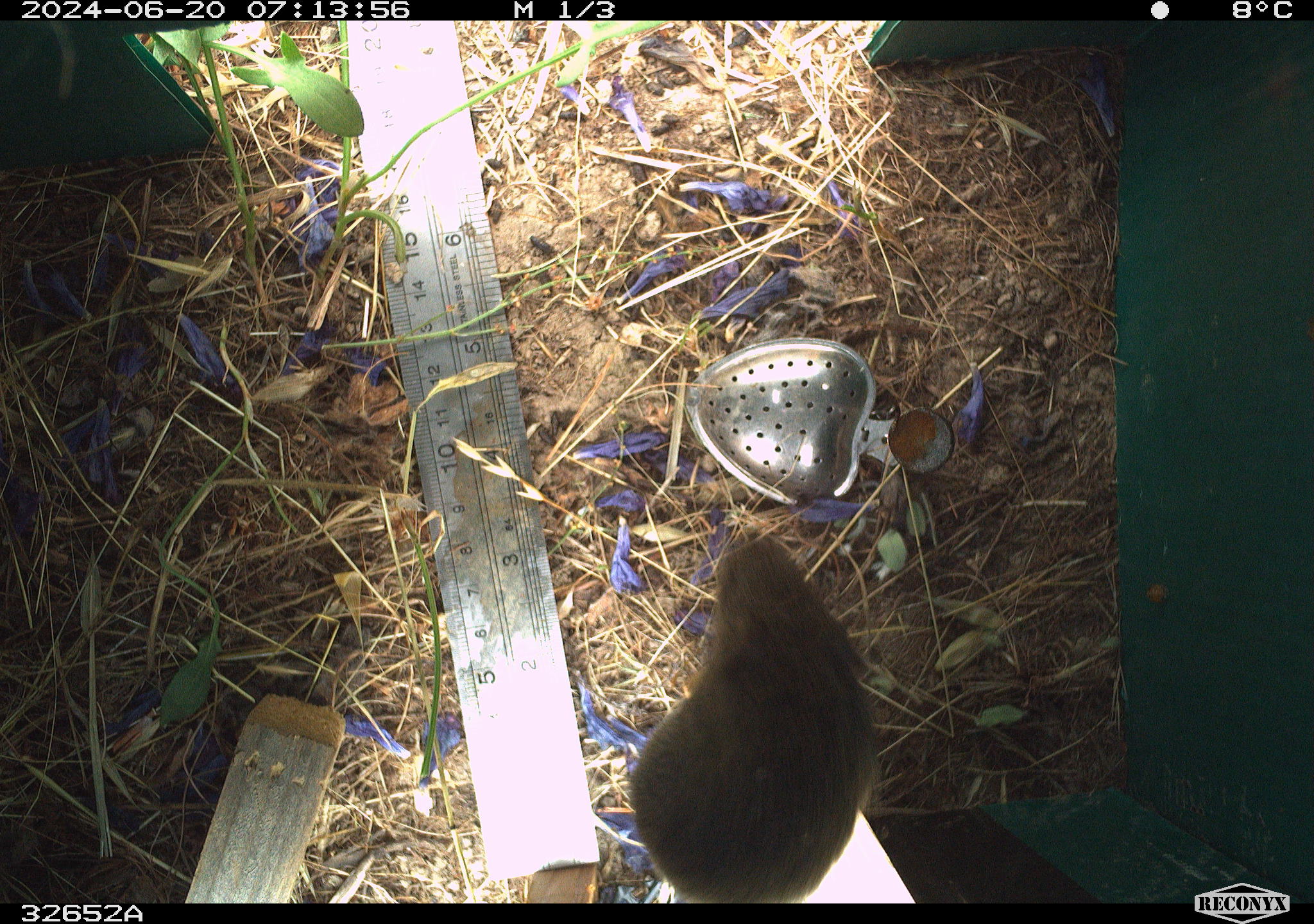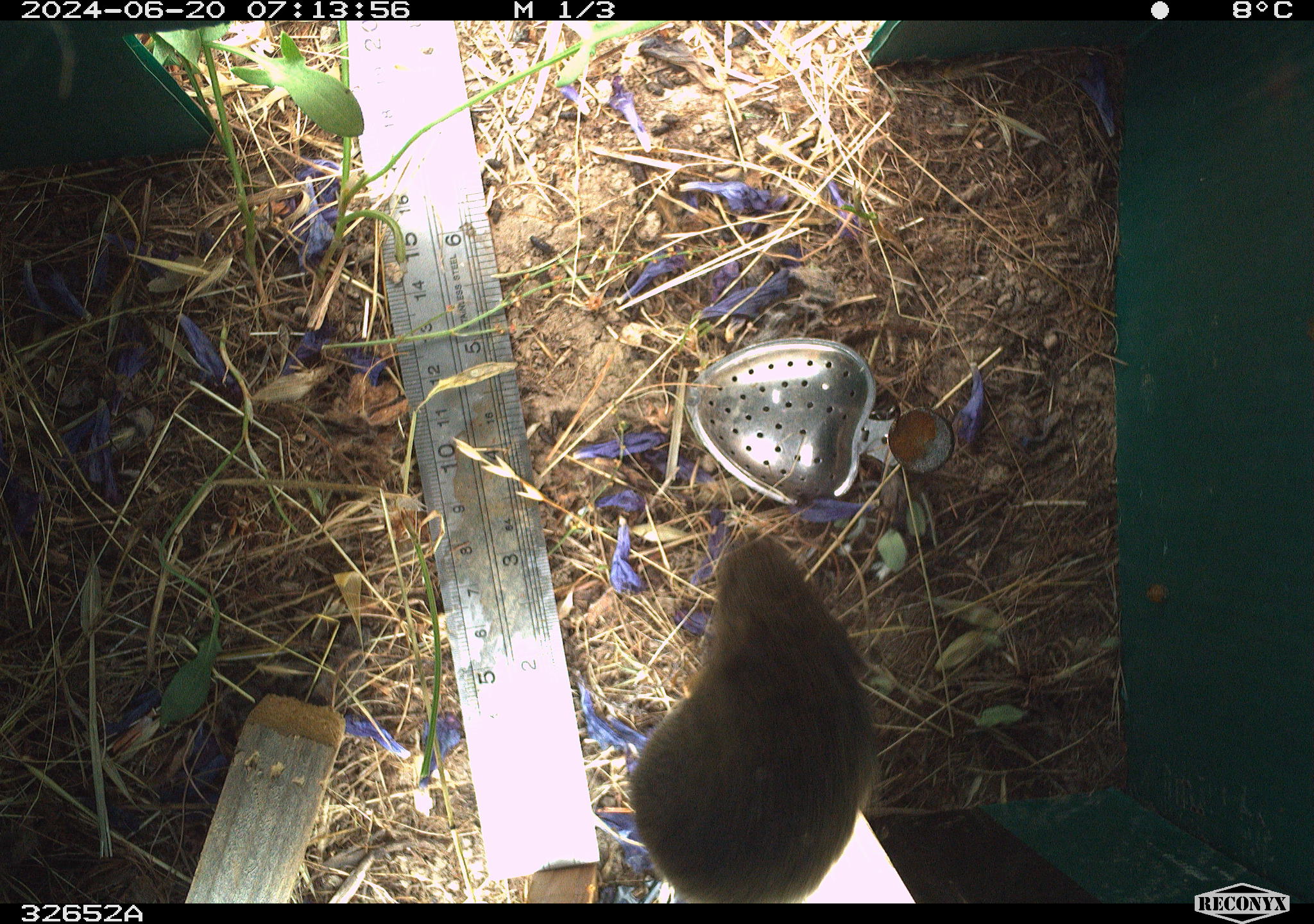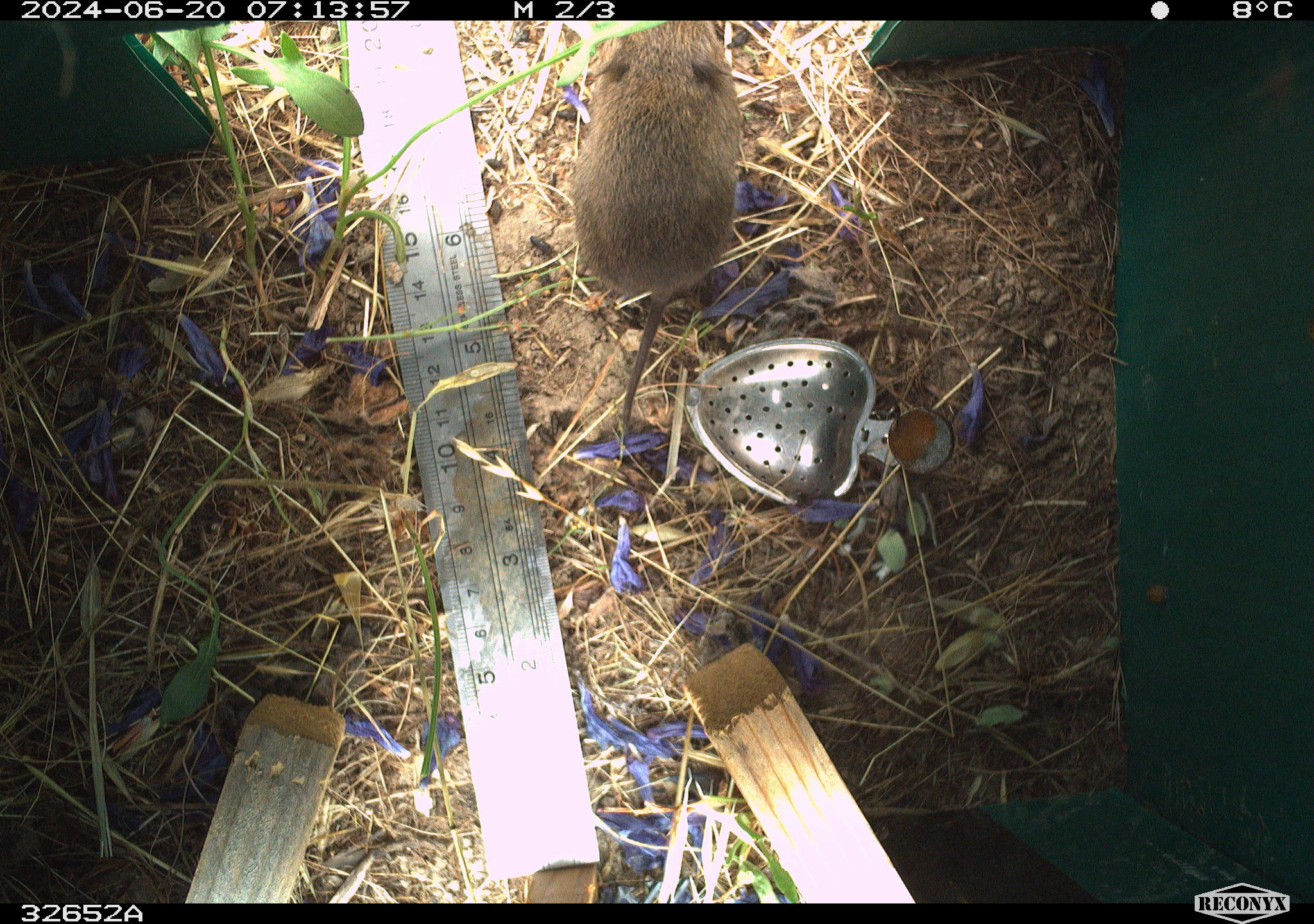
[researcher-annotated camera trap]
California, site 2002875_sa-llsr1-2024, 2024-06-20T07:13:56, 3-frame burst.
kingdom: Animalia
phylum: Chordata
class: Mammalia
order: Rodentia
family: Cricetidae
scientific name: Arvicolinae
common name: voles, lemmings, and muskrats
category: arvicolinae subfamily